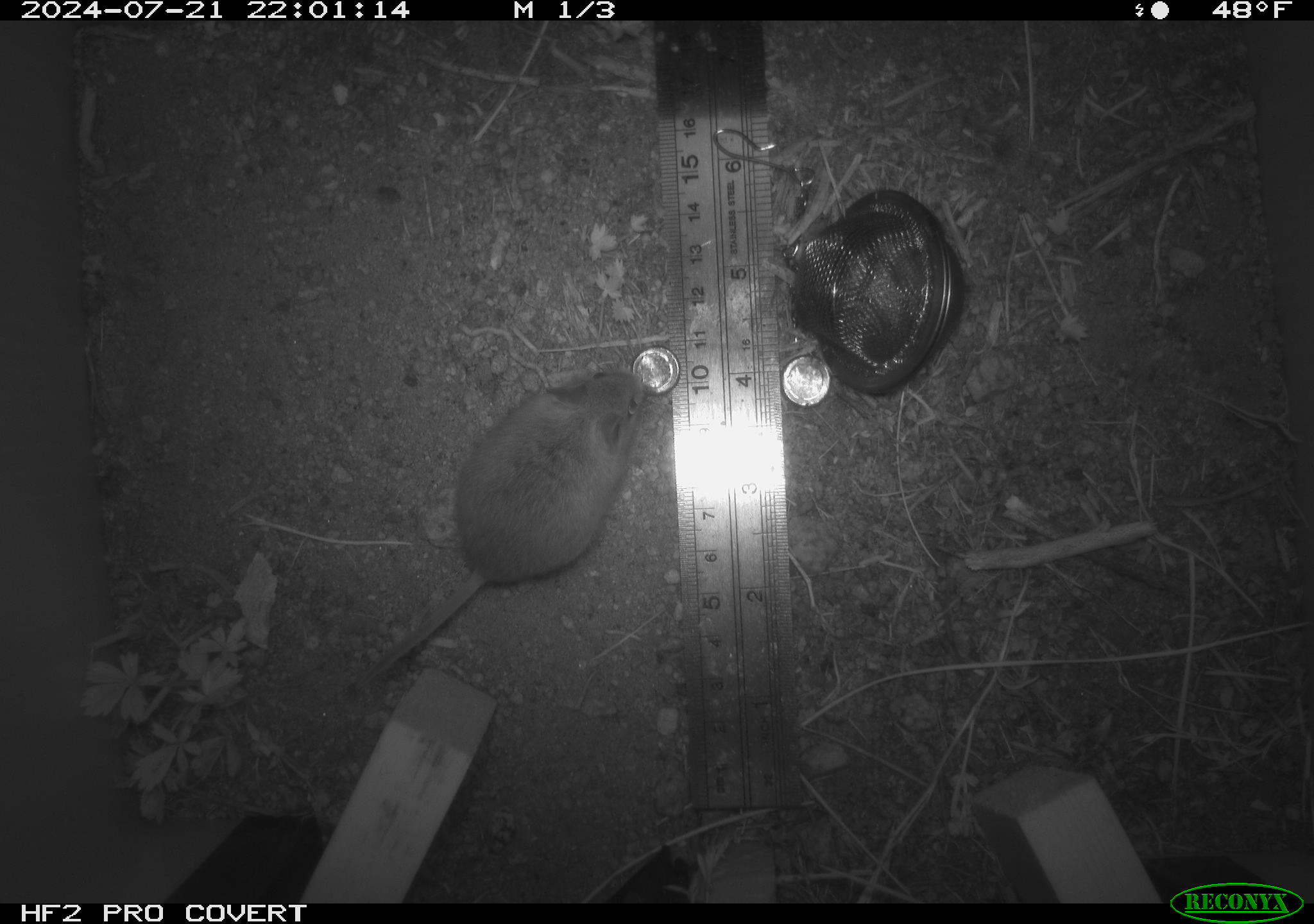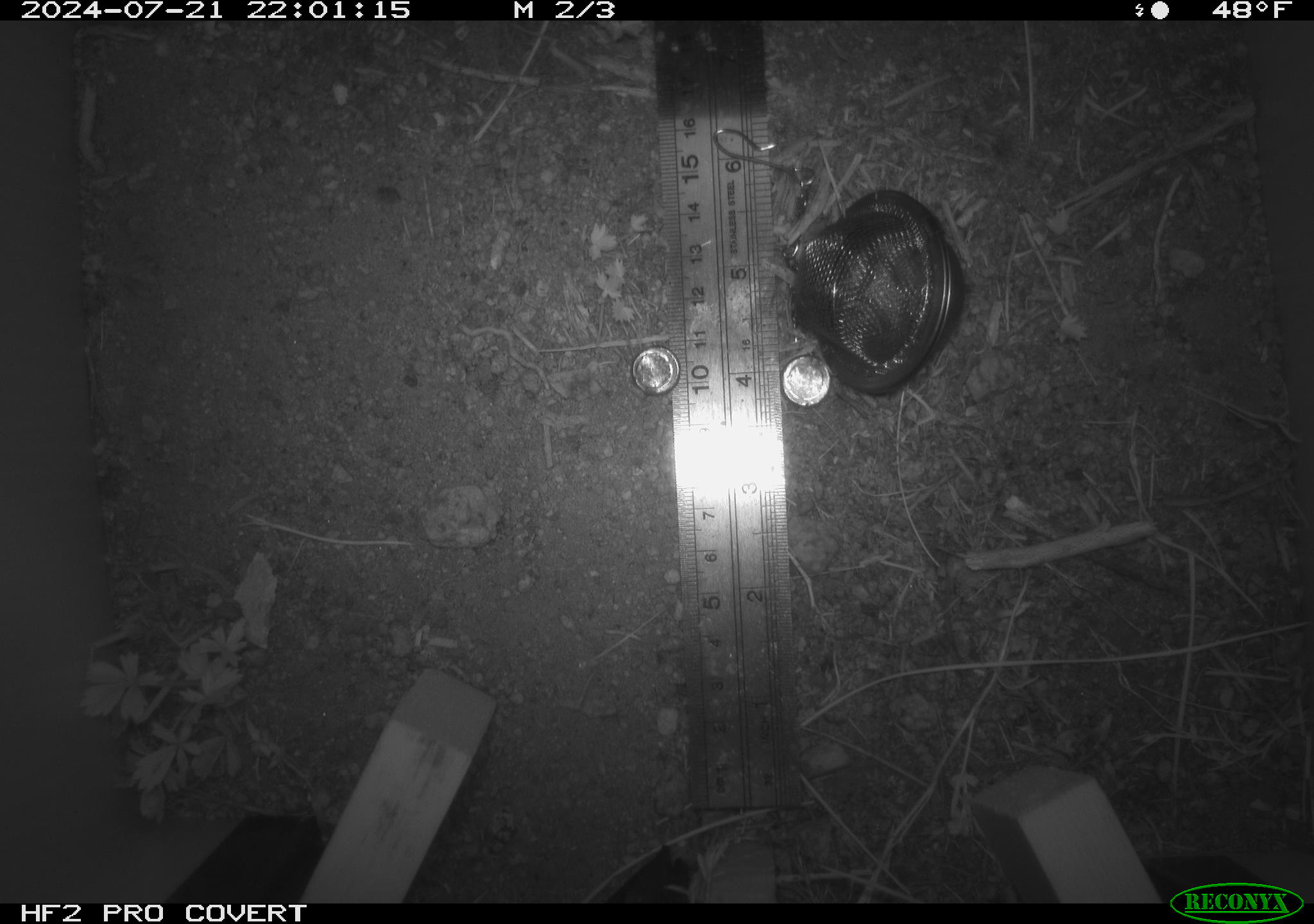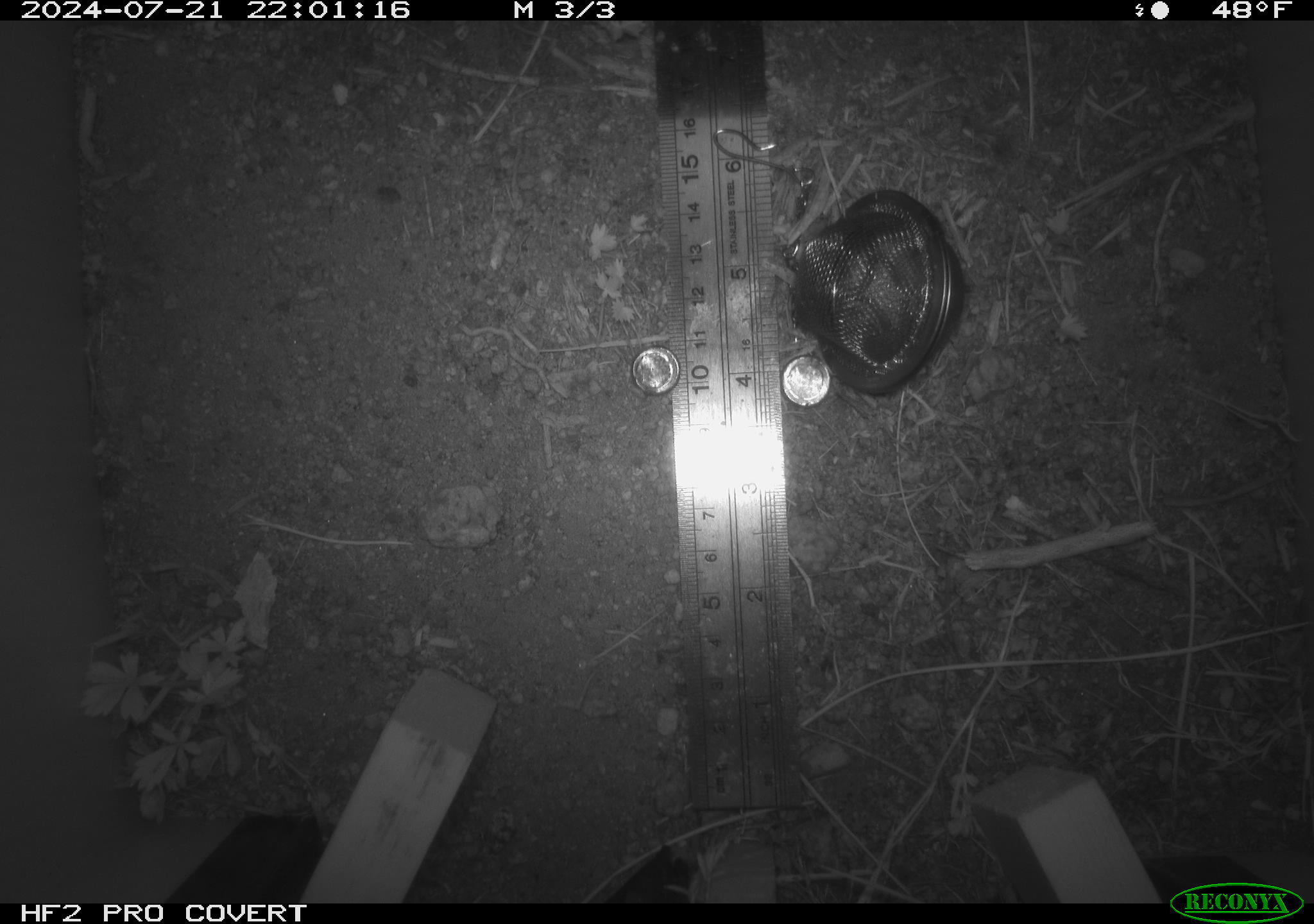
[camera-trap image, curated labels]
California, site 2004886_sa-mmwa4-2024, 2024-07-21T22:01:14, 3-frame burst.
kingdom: Animalia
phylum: Chordata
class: Mammalia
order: Rodentia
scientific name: Rodentia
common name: mouse species